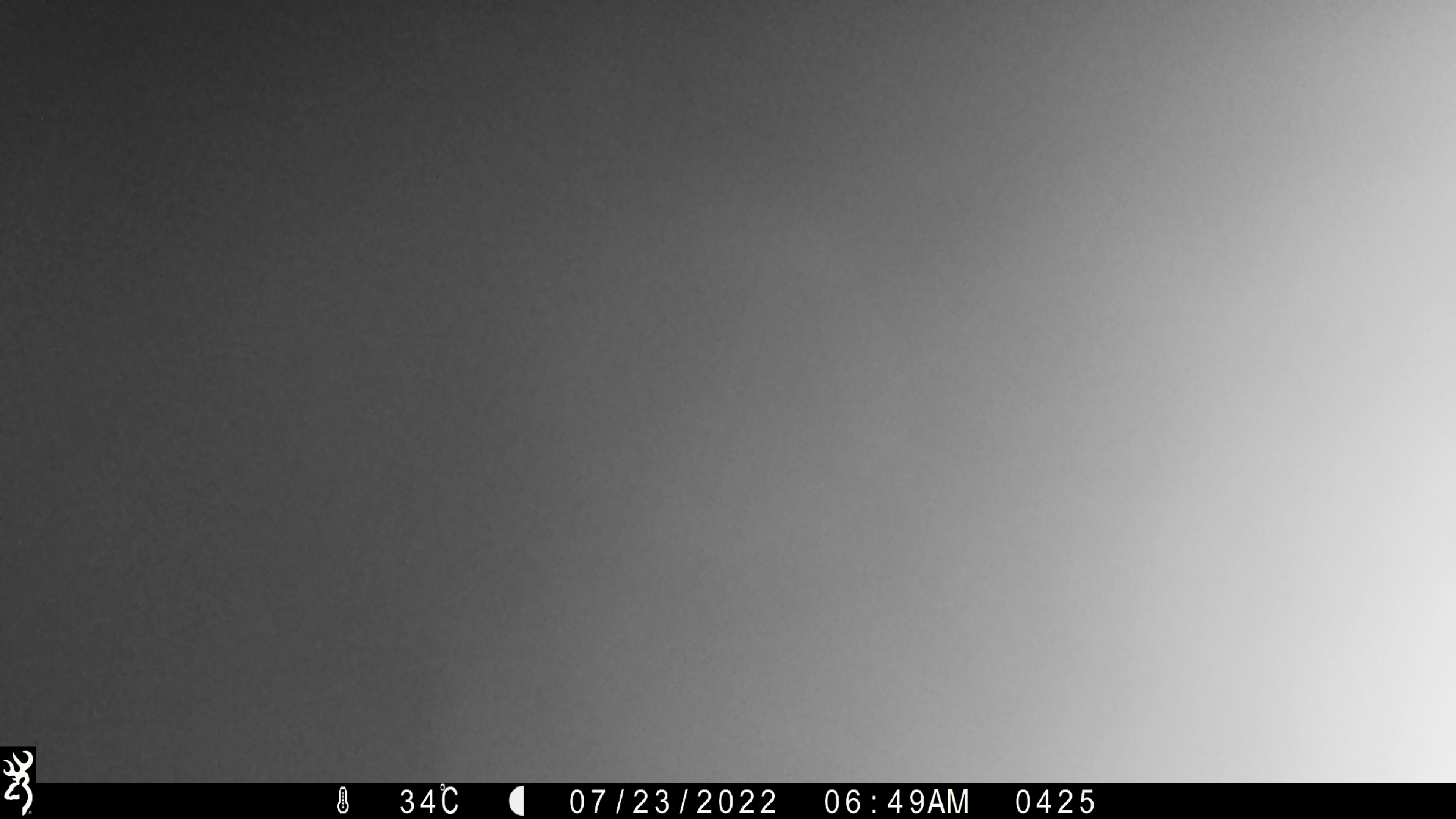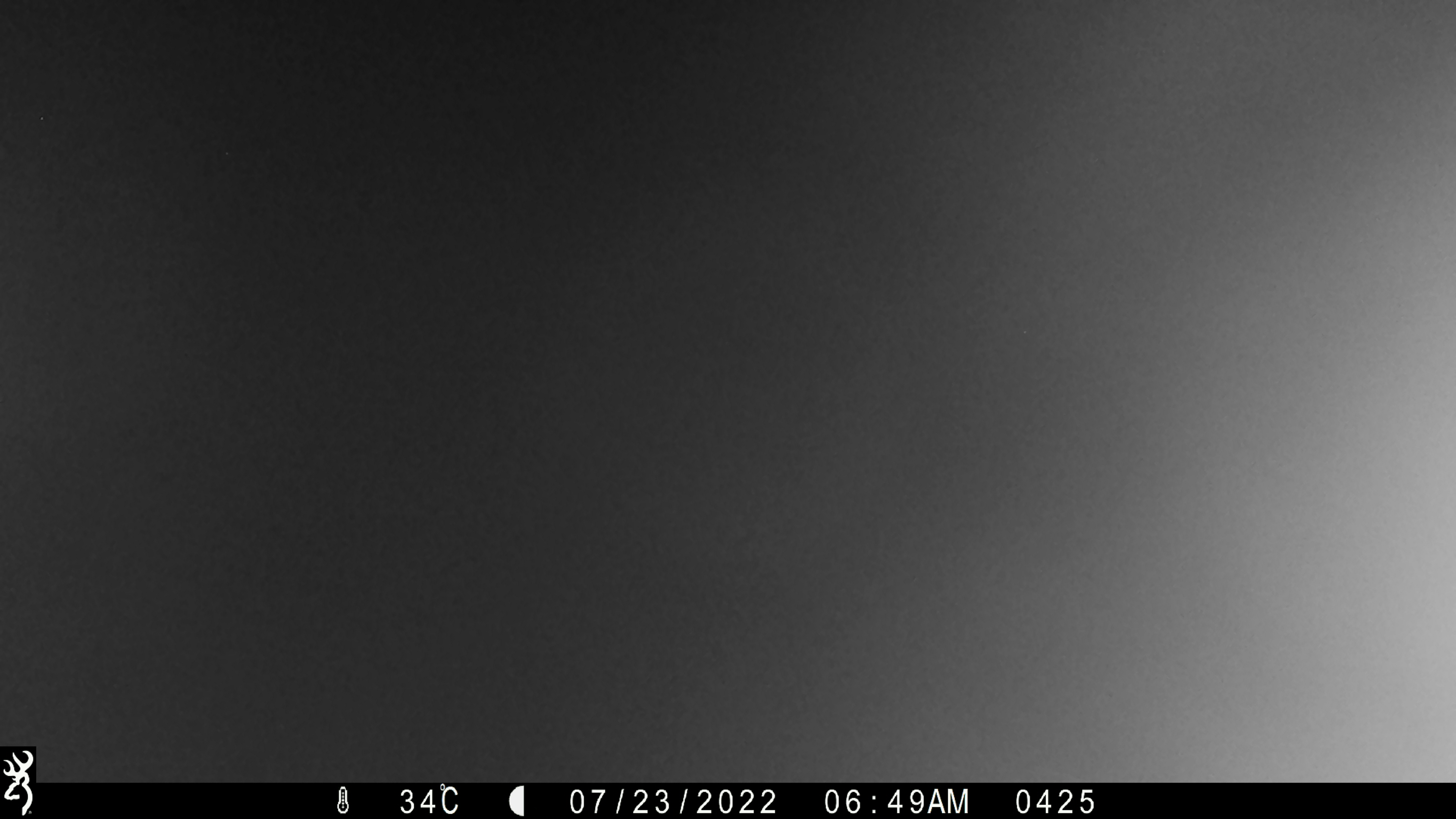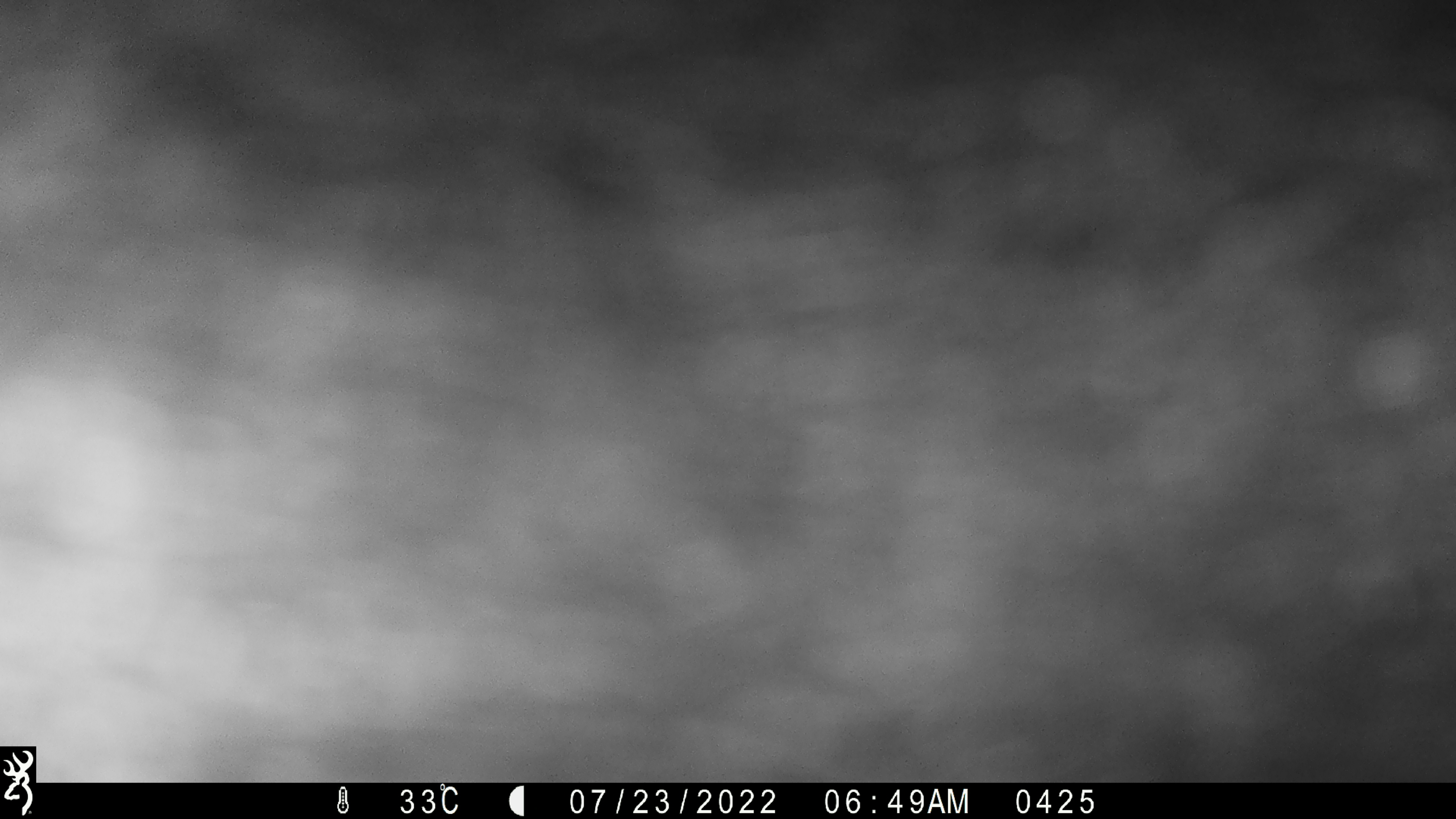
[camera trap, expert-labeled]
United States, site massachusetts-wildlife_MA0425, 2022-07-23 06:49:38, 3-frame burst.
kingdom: Animalia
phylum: Chordata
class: Mammalia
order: Carnivora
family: Ursidae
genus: Ursus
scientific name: Ursus americanus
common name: black bear